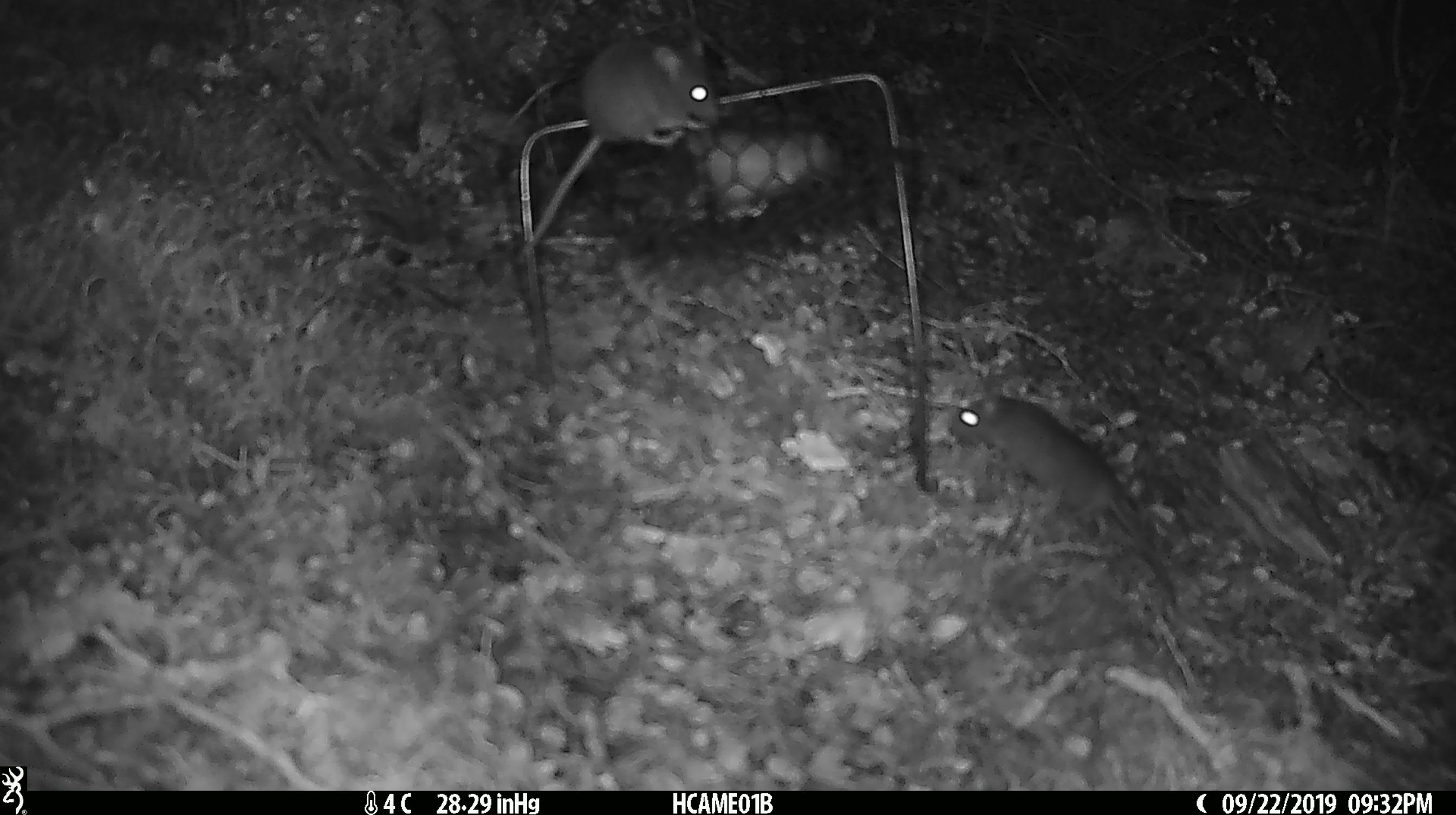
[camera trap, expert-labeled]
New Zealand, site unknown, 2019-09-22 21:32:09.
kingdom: Animalia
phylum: Chordata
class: Mammalia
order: Rodentia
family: Muridae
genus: Mus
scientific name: Mus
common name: mouse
Mouse (Mus).